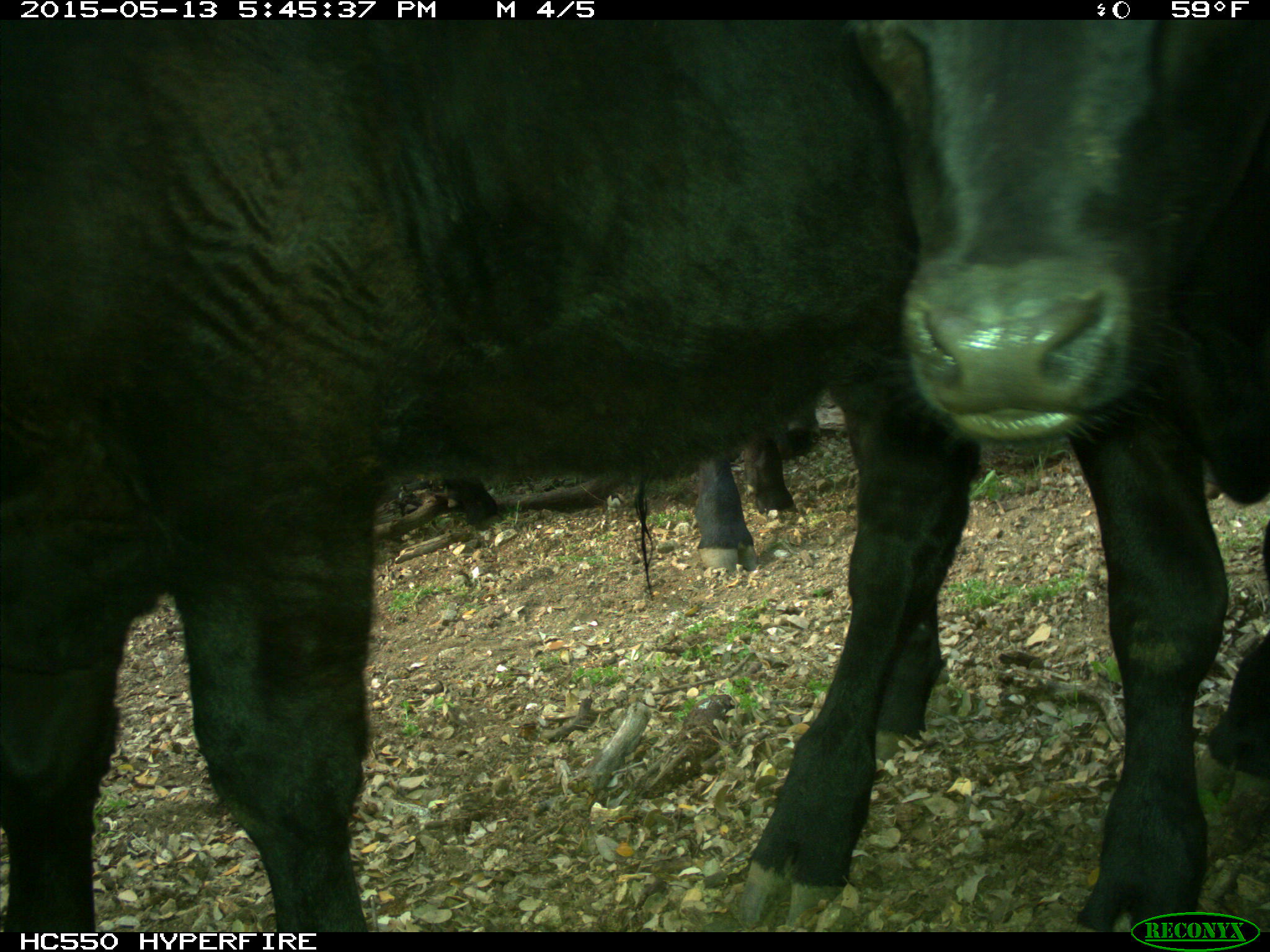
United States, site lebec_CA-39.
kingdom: Animalia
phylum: Chordata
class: Mammalia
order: Artiodactyla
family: Bovidae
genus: Bos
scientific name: Bos taurus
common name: domestic cow